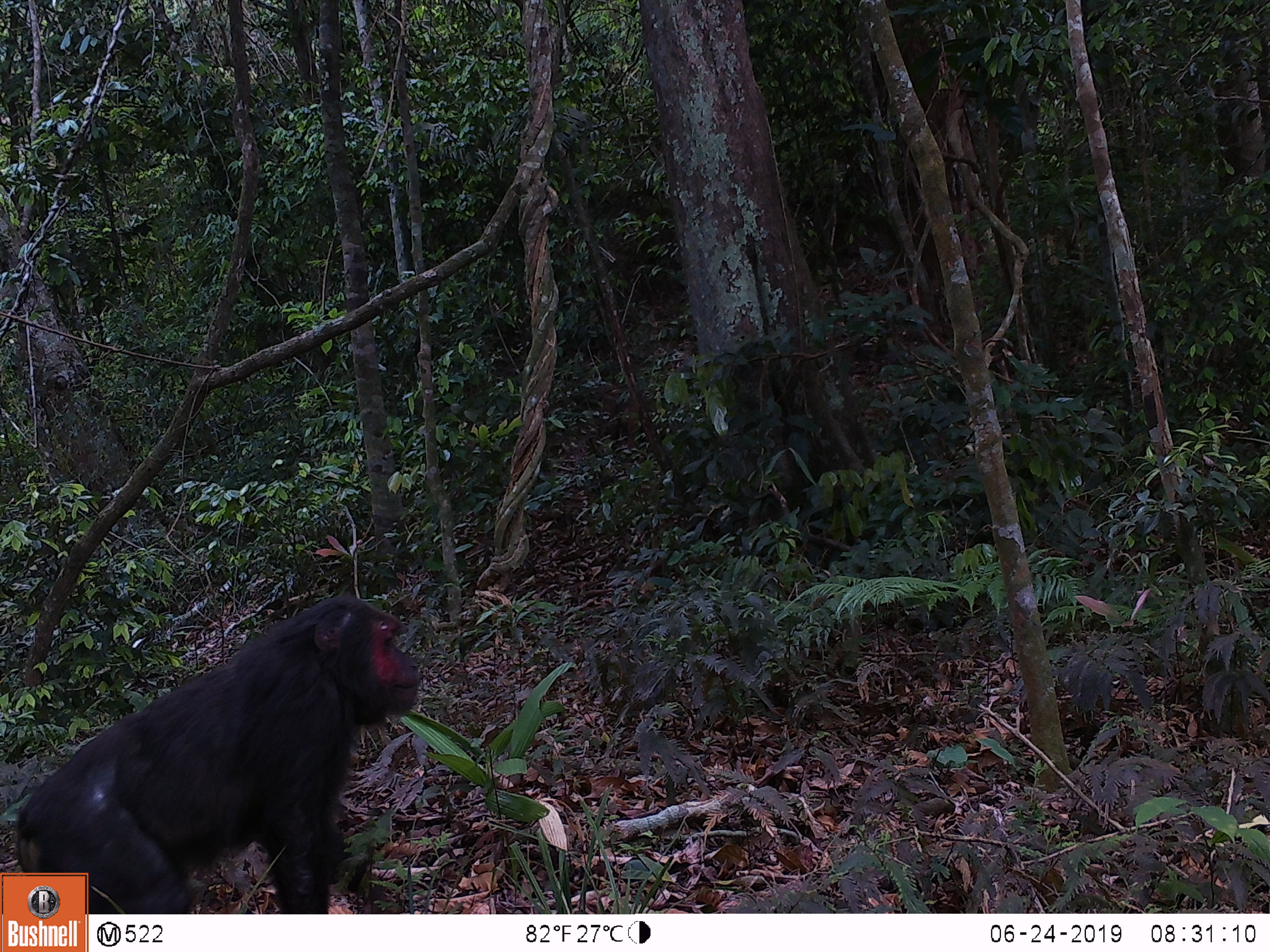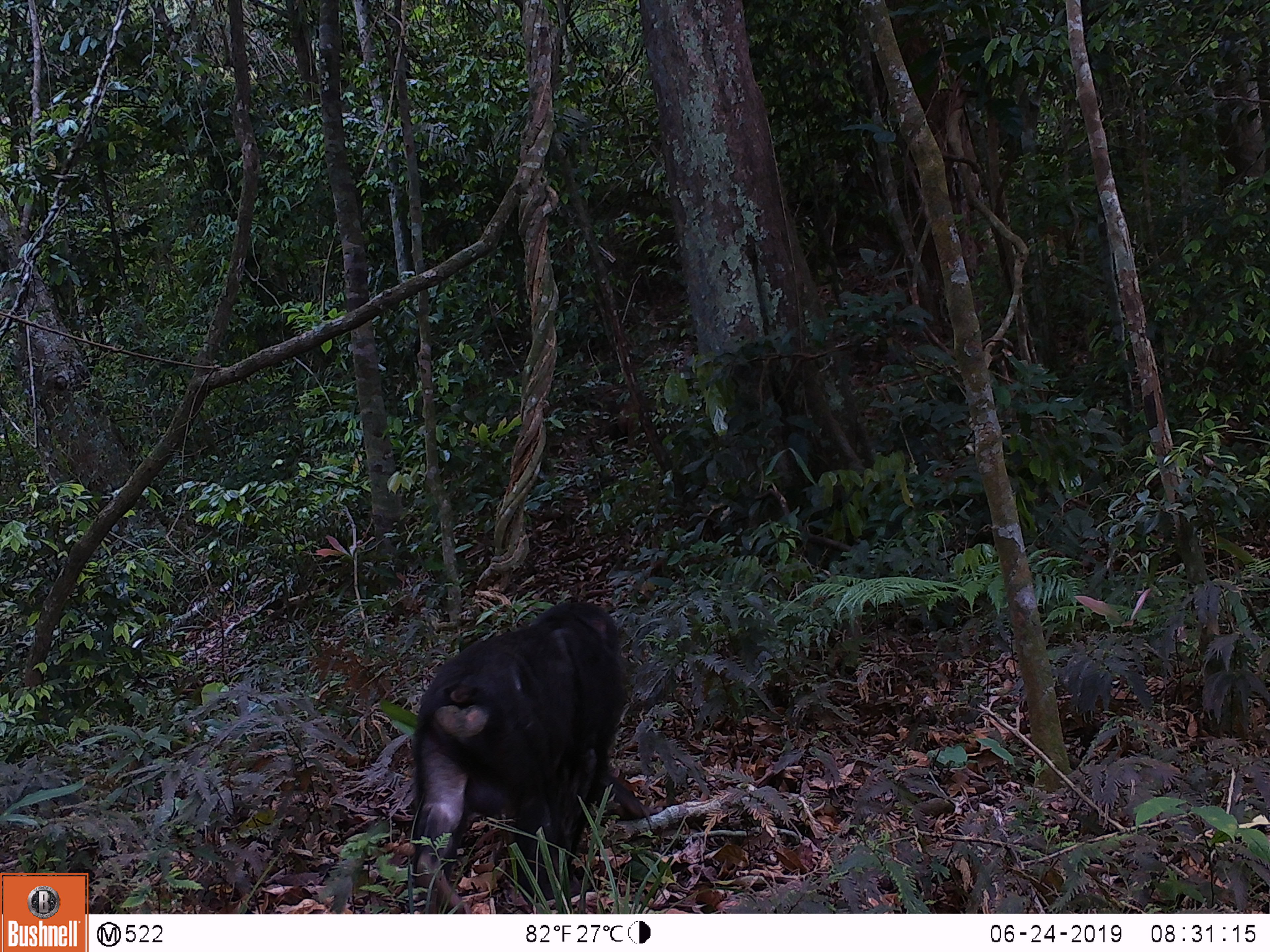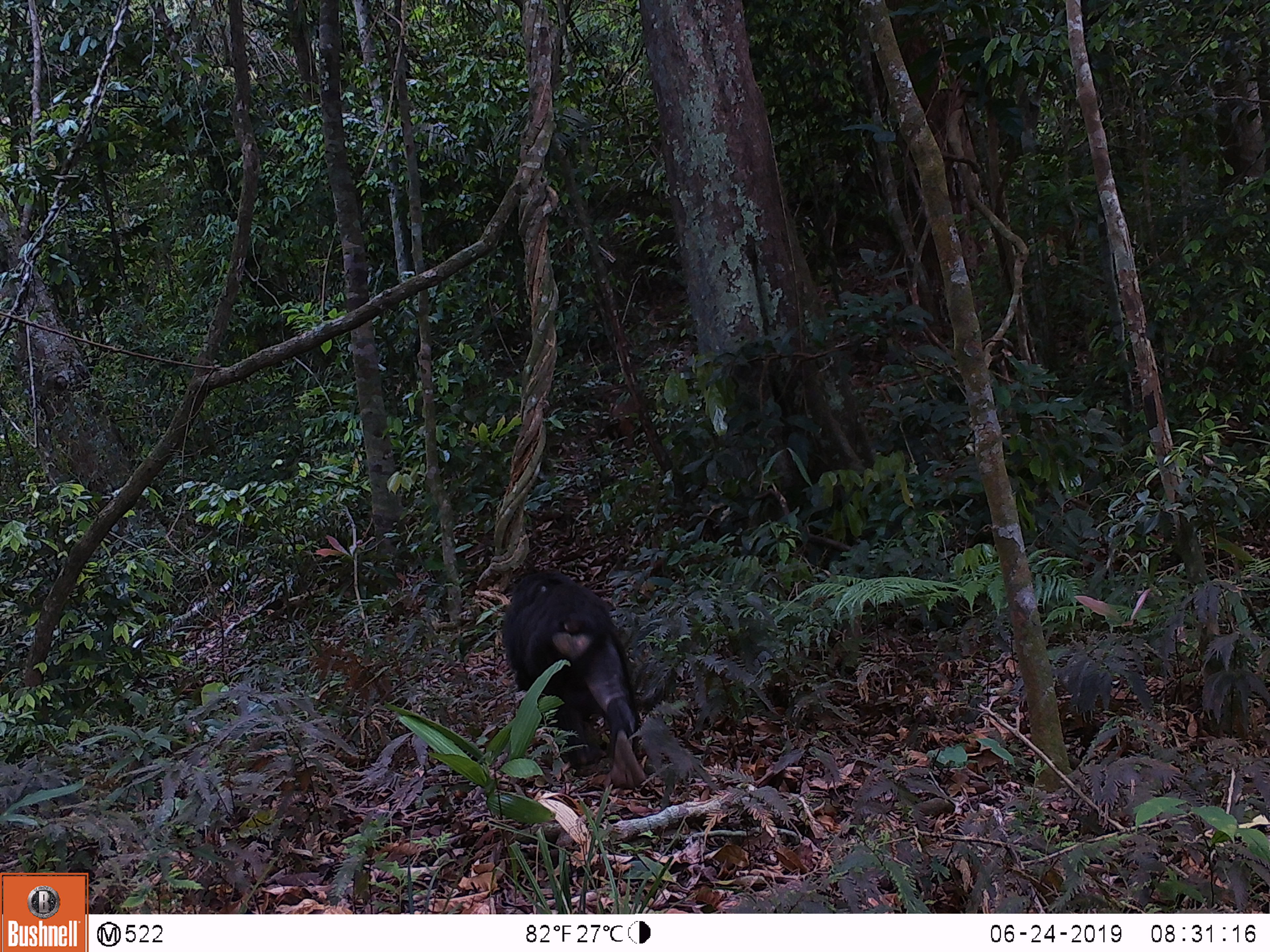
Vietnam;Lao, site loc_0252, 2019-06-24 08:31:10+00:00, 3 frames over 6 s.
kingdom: Animalia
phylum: Chordata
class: Mammalia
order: Primates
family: Cercopithecidae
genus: Macaca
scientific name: Macaca arctoides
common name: stump-tailed macaque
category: stump tailed macaque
Stump tailed macaque (stump-tailed macaque) (Macaca arctoides). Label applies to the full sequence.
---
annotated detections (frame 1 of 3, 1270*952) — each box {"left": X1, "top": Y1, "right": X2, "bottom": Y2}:
stump tailed macaque: {"left": 13, "top": 590, "right": 421, "bottom": 912}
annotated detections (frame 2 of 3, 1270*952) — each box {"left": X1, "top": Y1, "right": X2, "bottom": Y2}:
stump tailed macaque: {"left": 409, "top": 597, "right": 651, "bottom": 914}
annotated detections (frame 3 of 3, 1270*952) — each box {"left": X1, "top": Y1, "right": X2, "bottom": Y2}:
stump tailed macaque: {"left": 502, "top": 568, "right": 646, "bottom": 789}